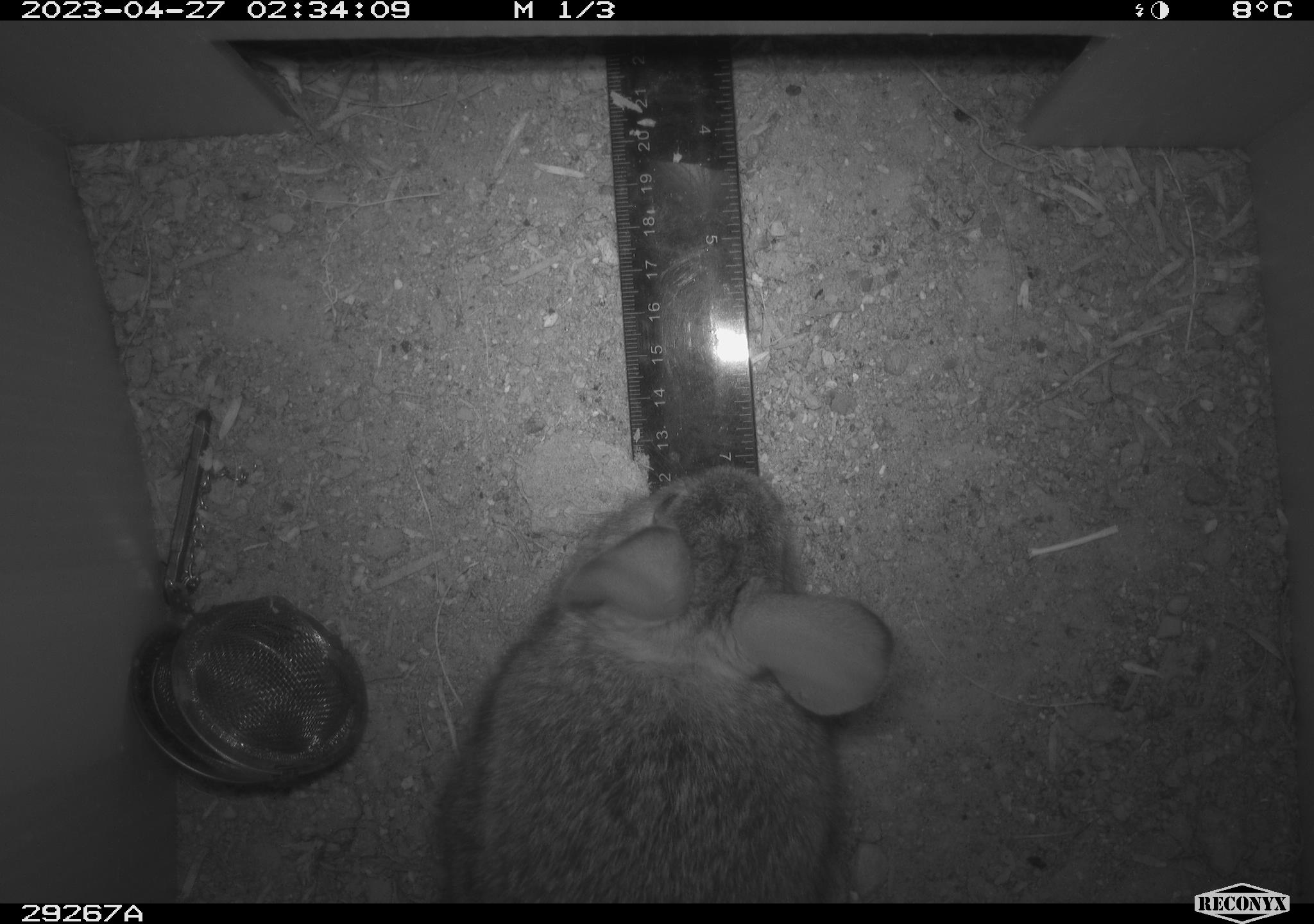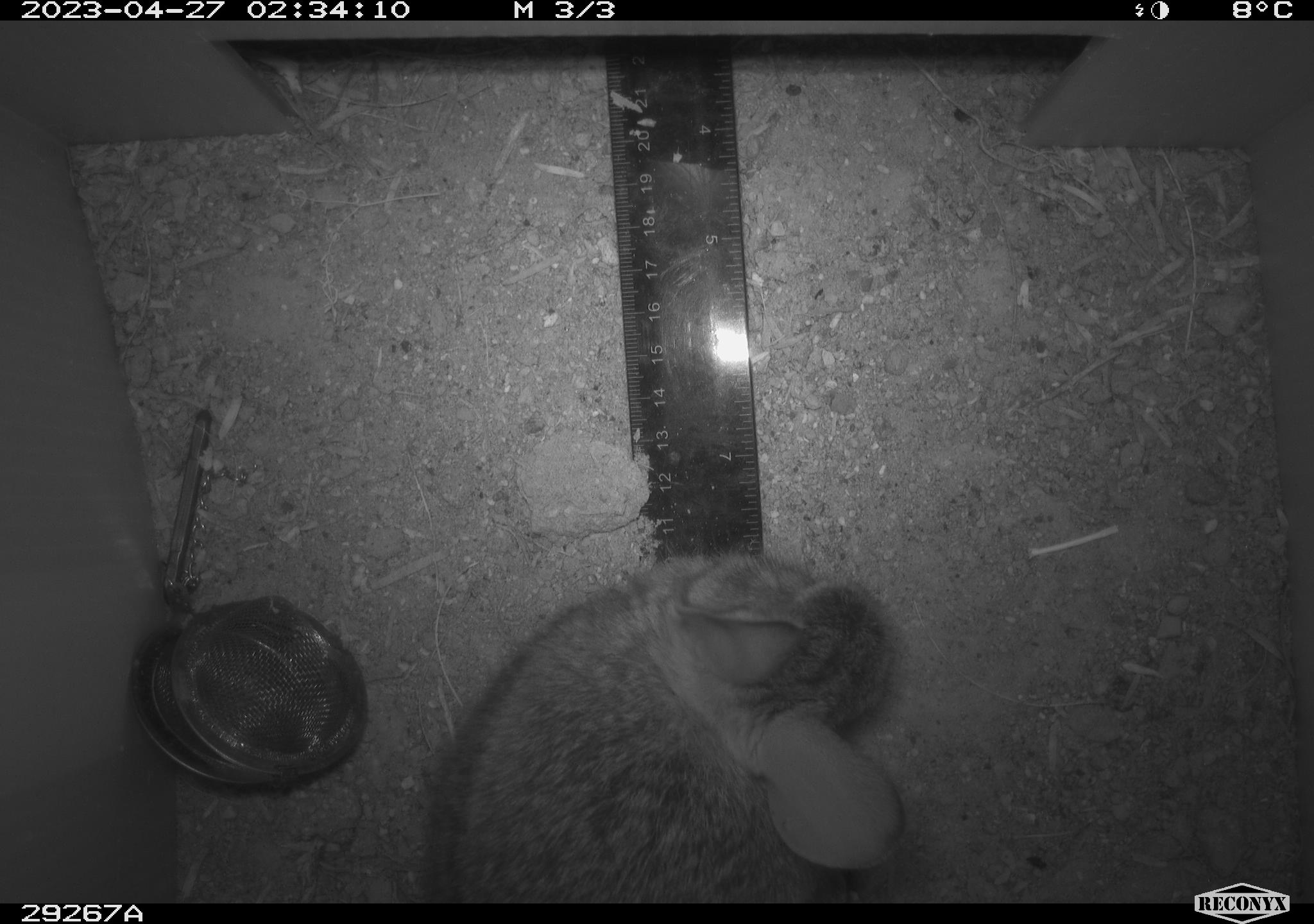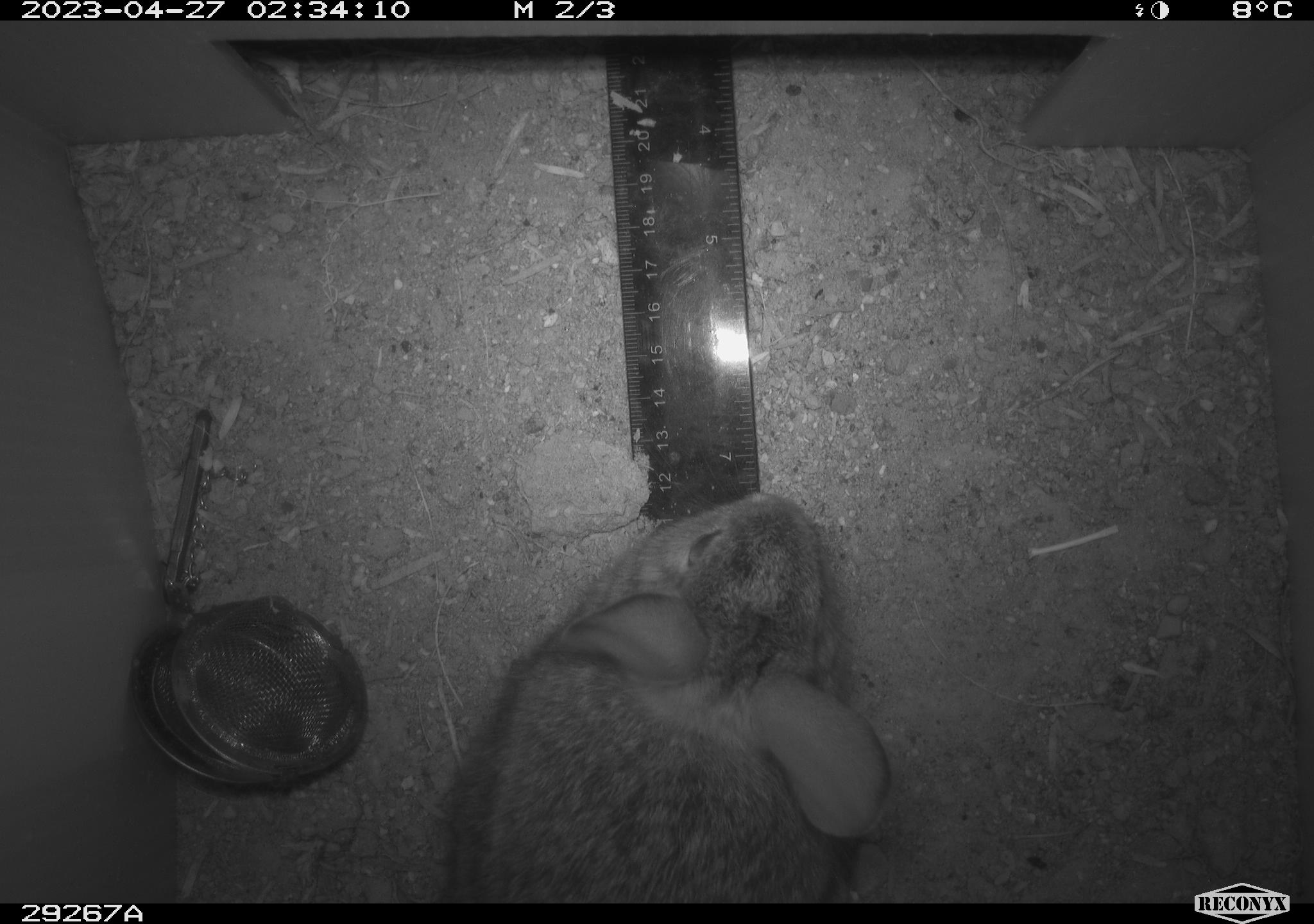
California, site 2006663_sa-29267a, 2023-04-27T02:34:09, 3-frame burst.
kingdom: Animalia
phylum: Chordata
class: Mammalia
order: Lagomorpha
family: Leporidae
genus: Sylvilagus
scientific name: Sylvilagus audubonii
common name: desert cottontail